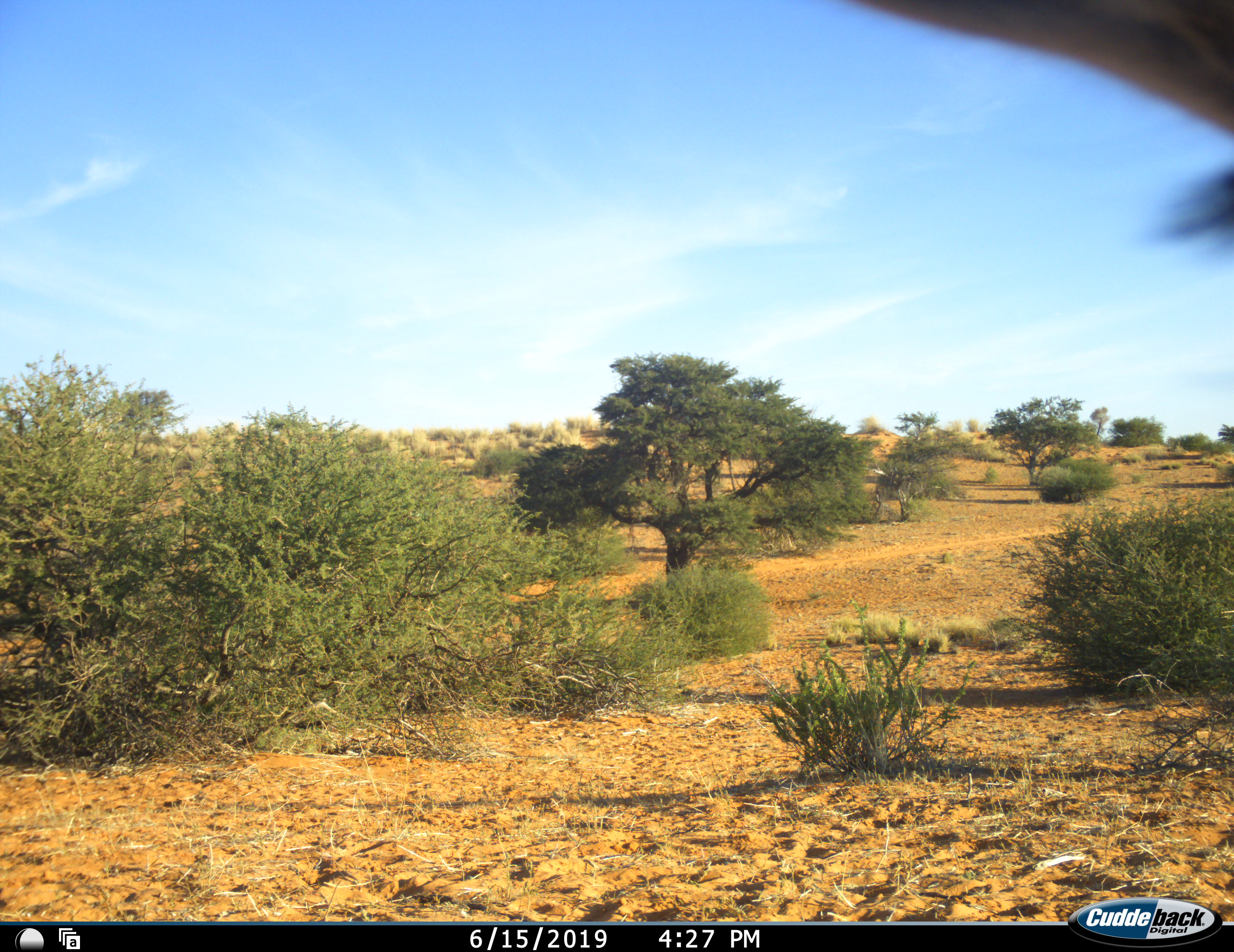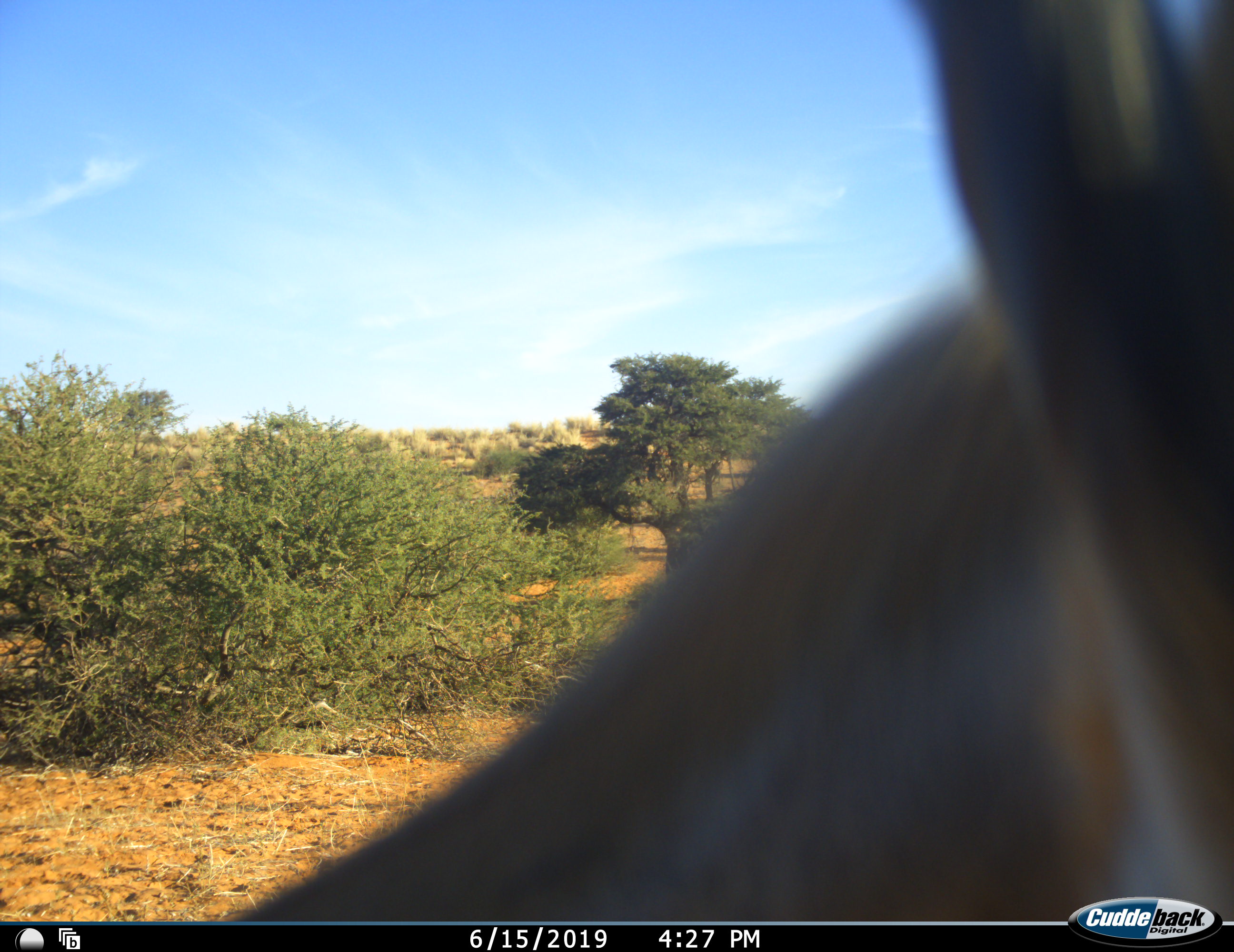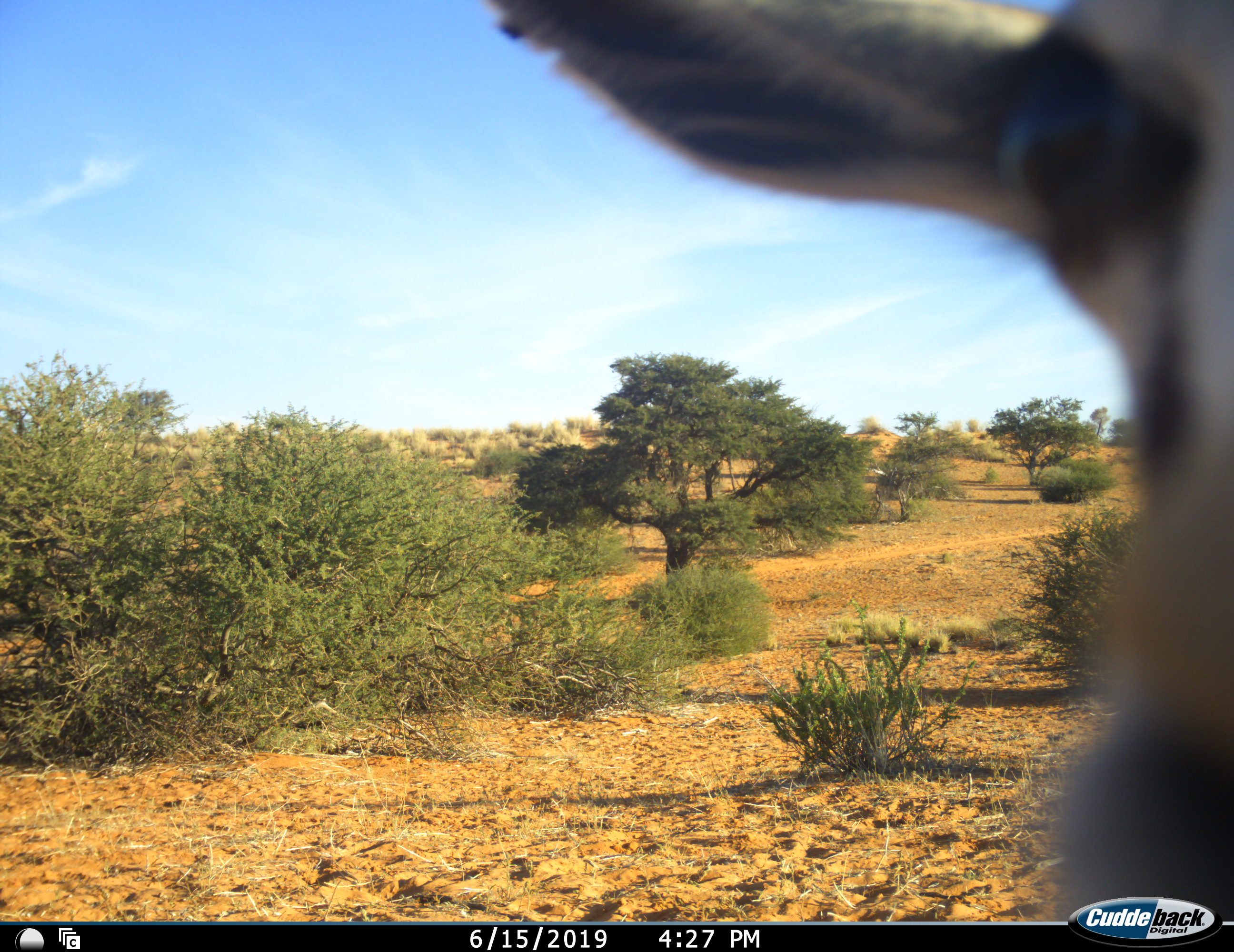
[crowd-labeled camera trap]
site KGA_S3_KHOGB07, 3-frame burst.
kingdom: Animalia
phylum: Chordata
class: Mammalia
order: Artiodactyla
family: Bovidae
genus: Antidorcas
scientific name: Antidorcas marsupialis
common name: springbok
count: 1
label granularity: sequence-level